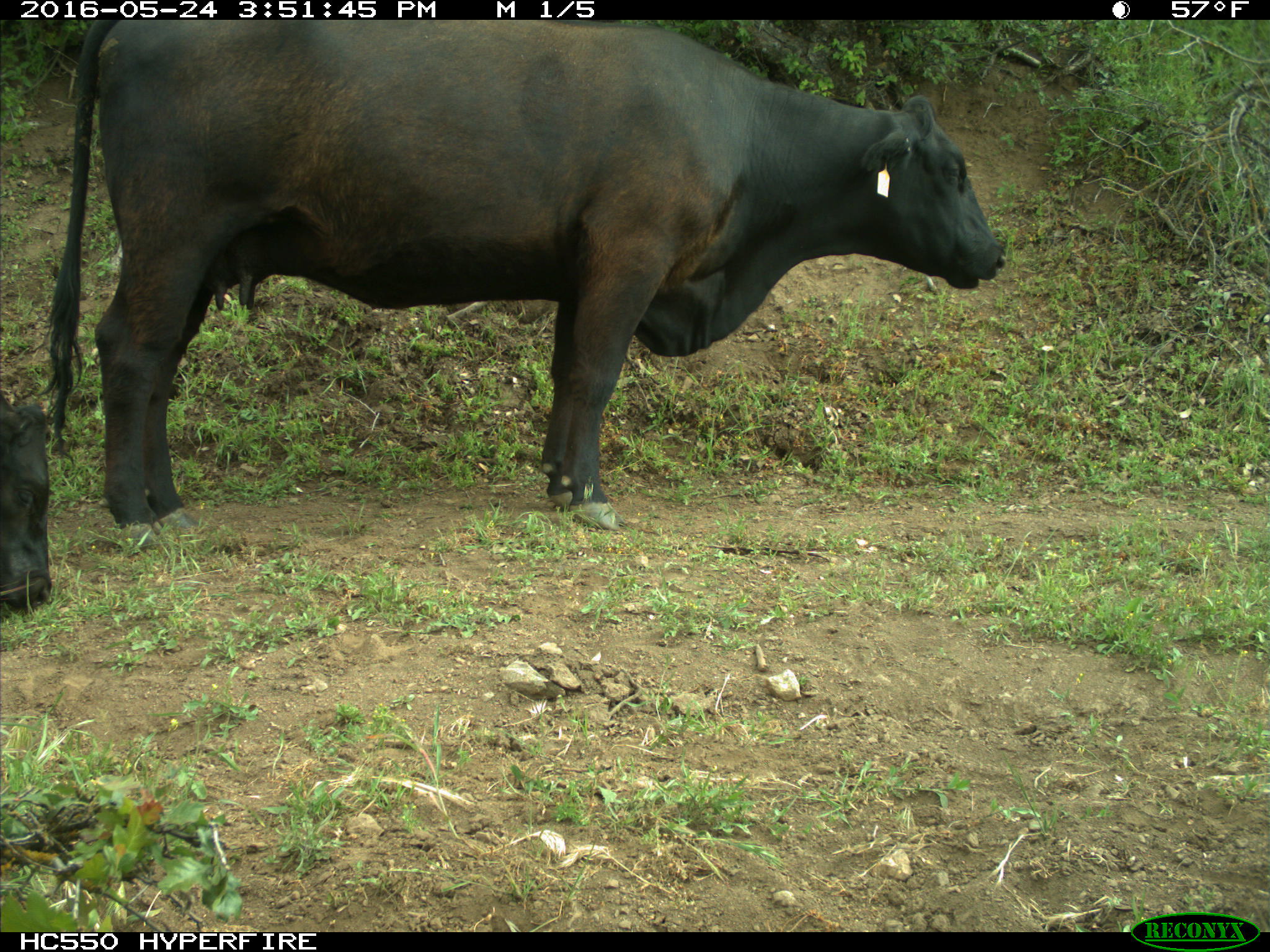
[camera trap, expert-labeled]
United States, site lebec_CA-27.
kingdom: Animalia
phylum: Chordata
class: Mammalia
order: Artiodactyla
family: Bovidae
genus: Bos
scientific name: Bos taurus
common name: domestic cow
Bos taurus (domestic cow).